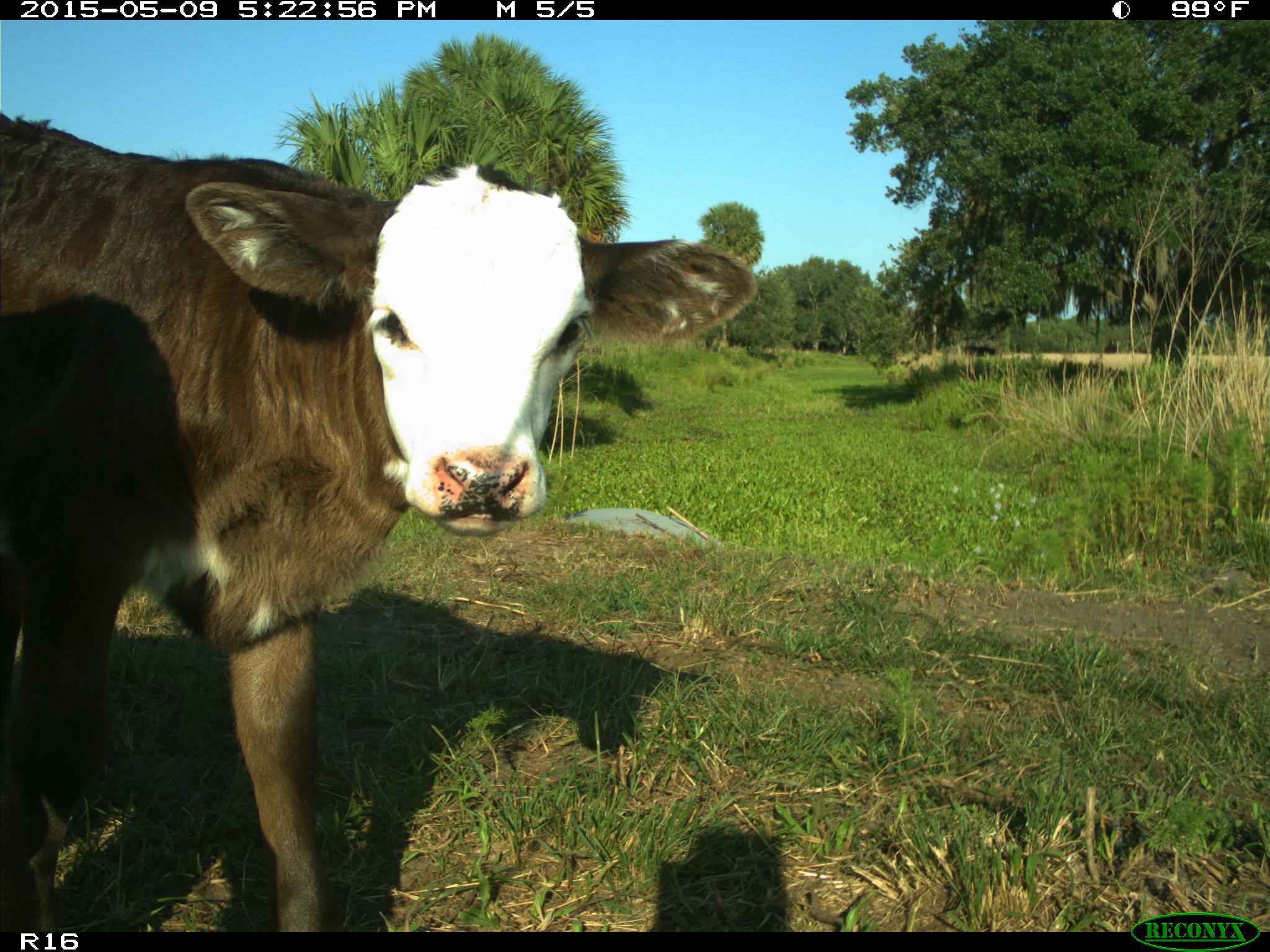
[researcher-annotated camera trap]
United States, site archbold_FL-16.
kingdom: Animalia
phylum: Chordata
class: Mammalia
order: Artiodactyla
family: Bovidae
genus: Bos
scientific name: Bos taurus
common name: domestic cow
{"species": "Bos taurus (domestic cow)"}